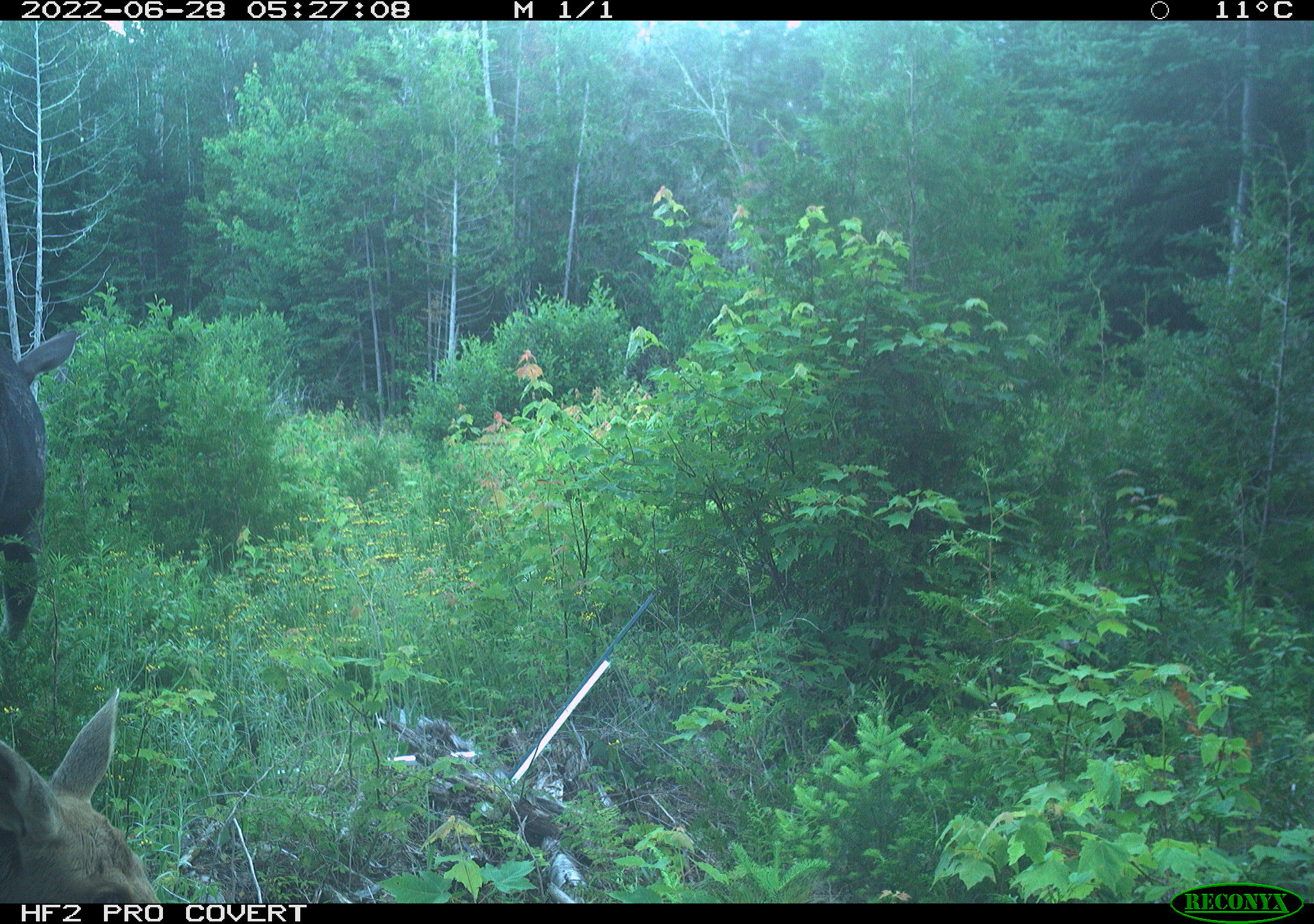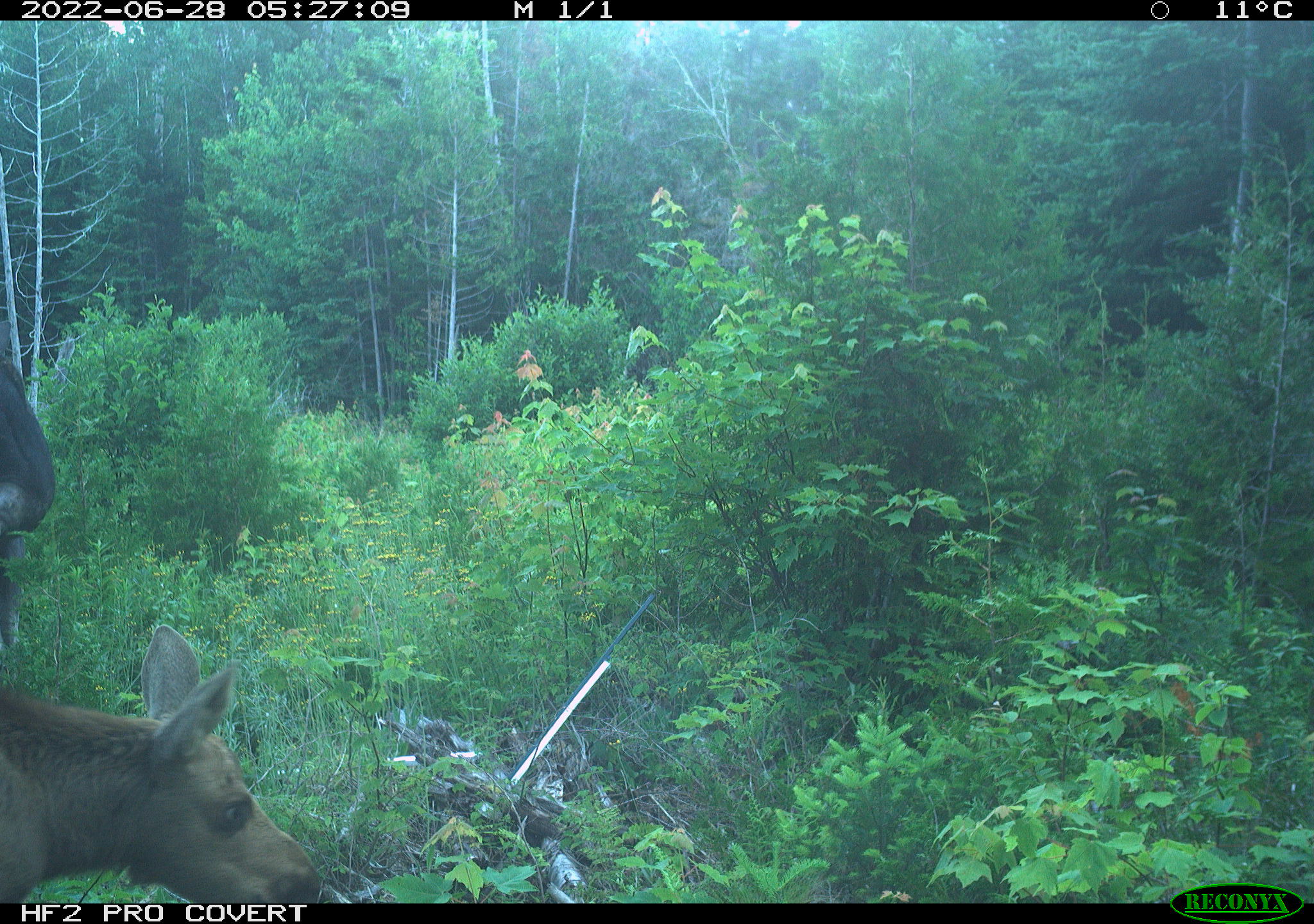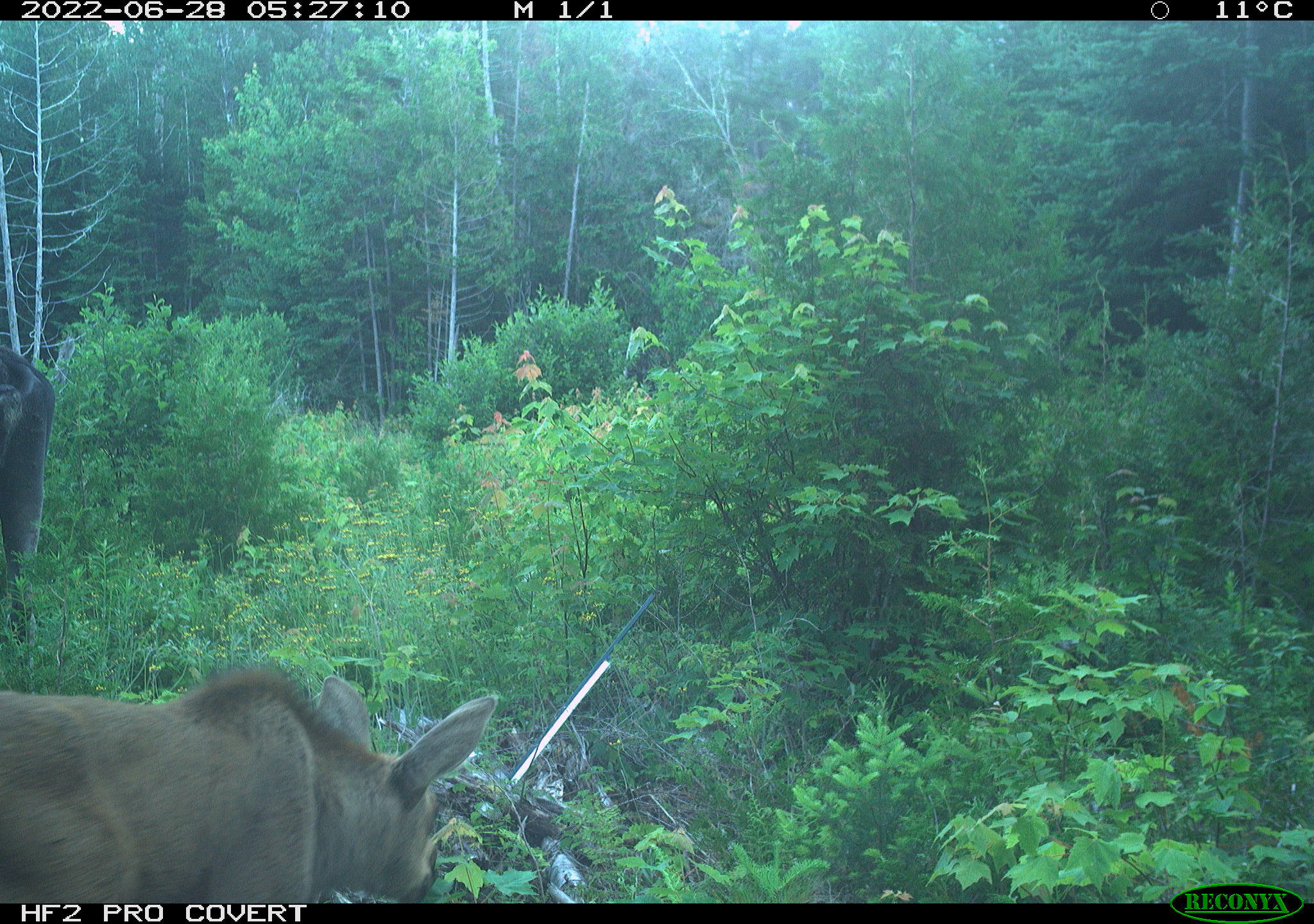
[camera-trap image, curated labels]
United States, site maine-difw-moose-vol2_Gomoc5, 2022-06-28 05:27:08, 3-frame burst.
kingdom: Animalia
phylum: Chordata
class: Mammalia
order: Artiodactyla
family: Cervidae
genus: Alces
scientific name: Alces alces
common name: moose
Moose (Alces alces).